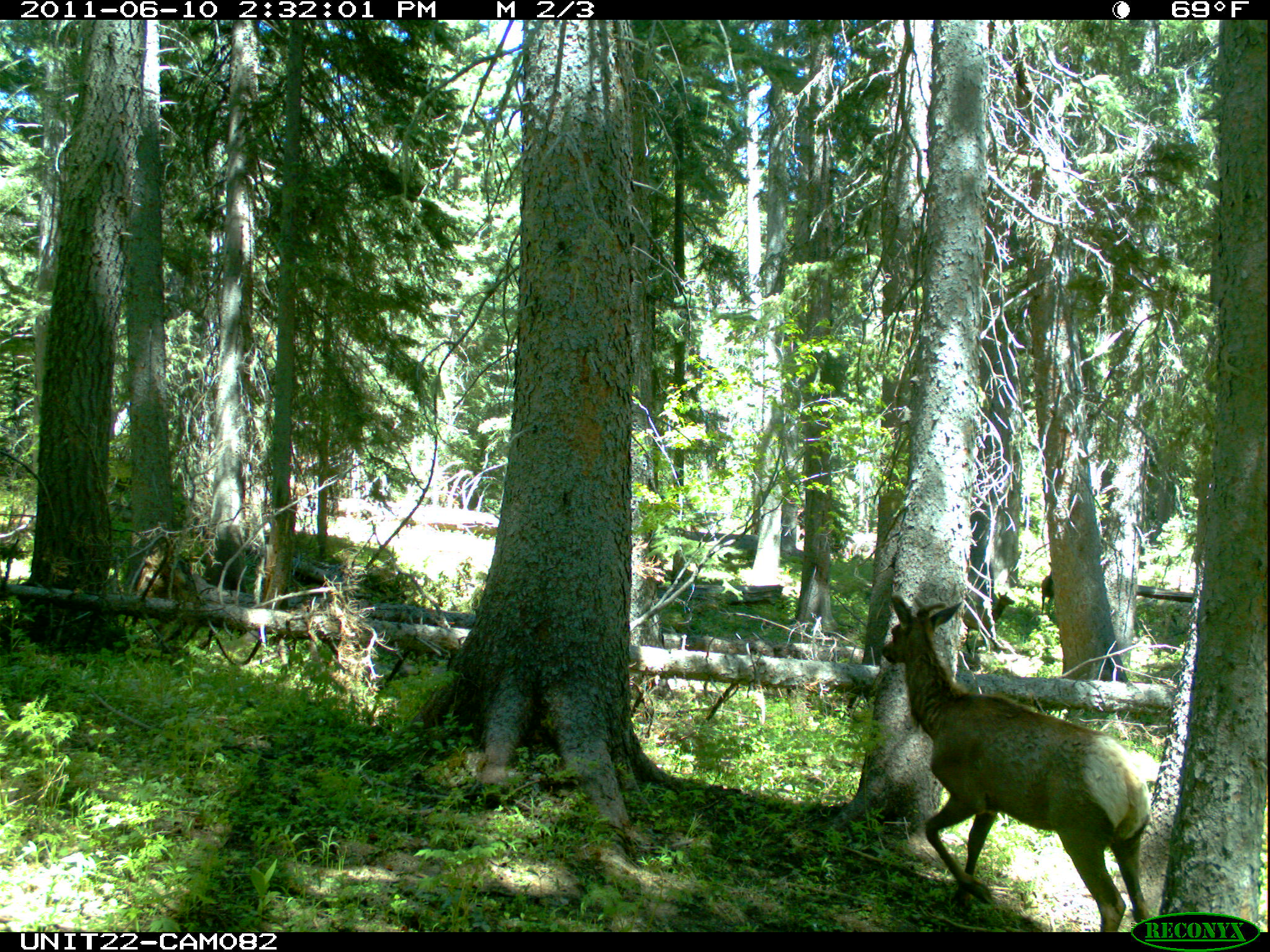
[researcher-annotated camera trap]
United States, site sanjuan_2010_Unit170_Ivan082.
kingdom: Animalia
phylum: Chordata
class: Mammalia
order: Artiodactyla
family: Cervidae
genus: Cervus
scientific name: Cervus elaphus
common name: red deer